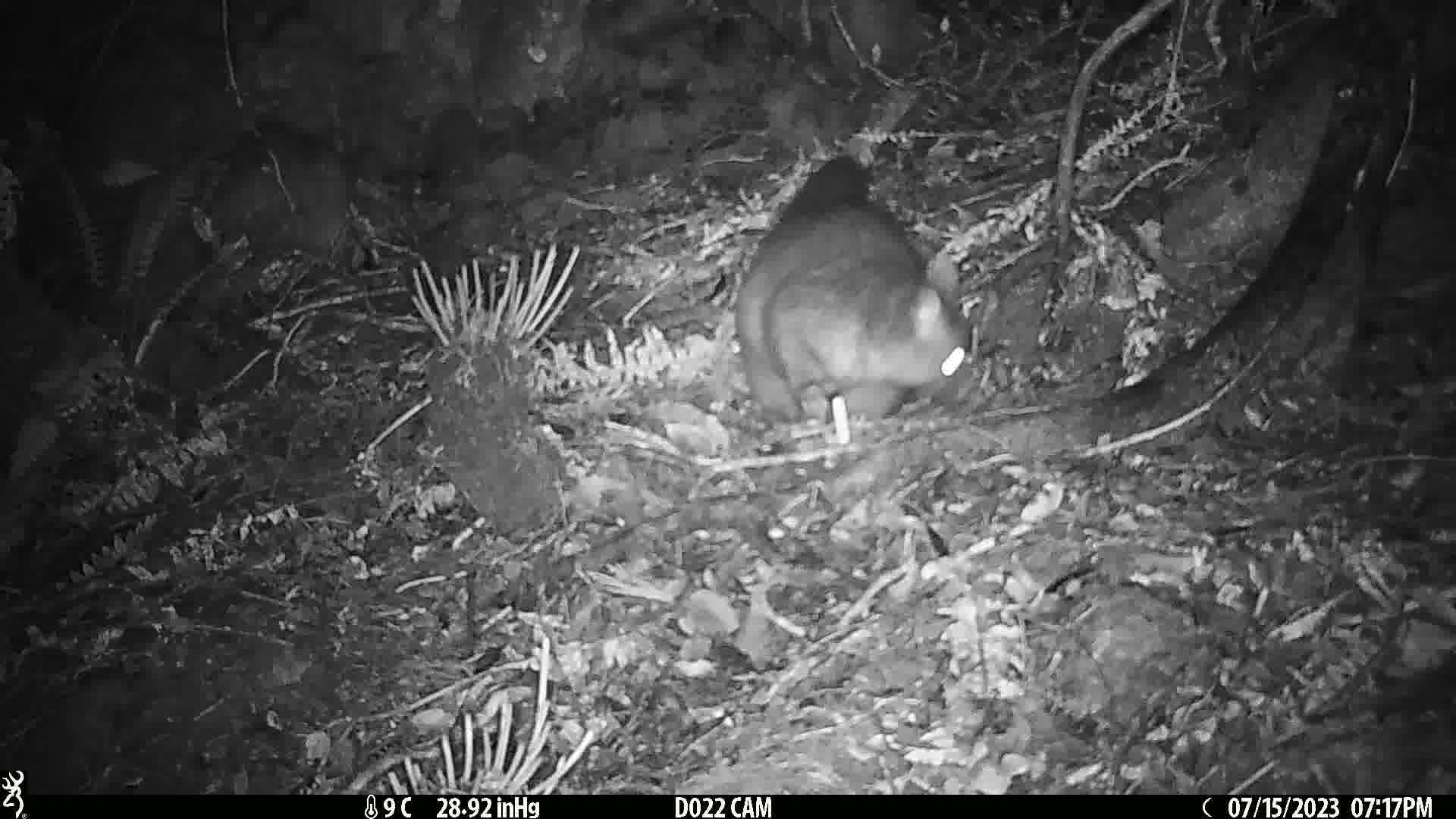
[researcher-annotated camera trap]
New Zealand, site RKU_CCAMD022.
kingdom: Animalia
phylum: Chordata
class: Mammalia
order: Diprotodontia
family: Phalangeridae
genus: Trichosurus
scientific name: Trichosurus vulpecula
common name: common brushtail possum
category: possum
Possum (common brushtail possum) (Trichosurus vulpecula).